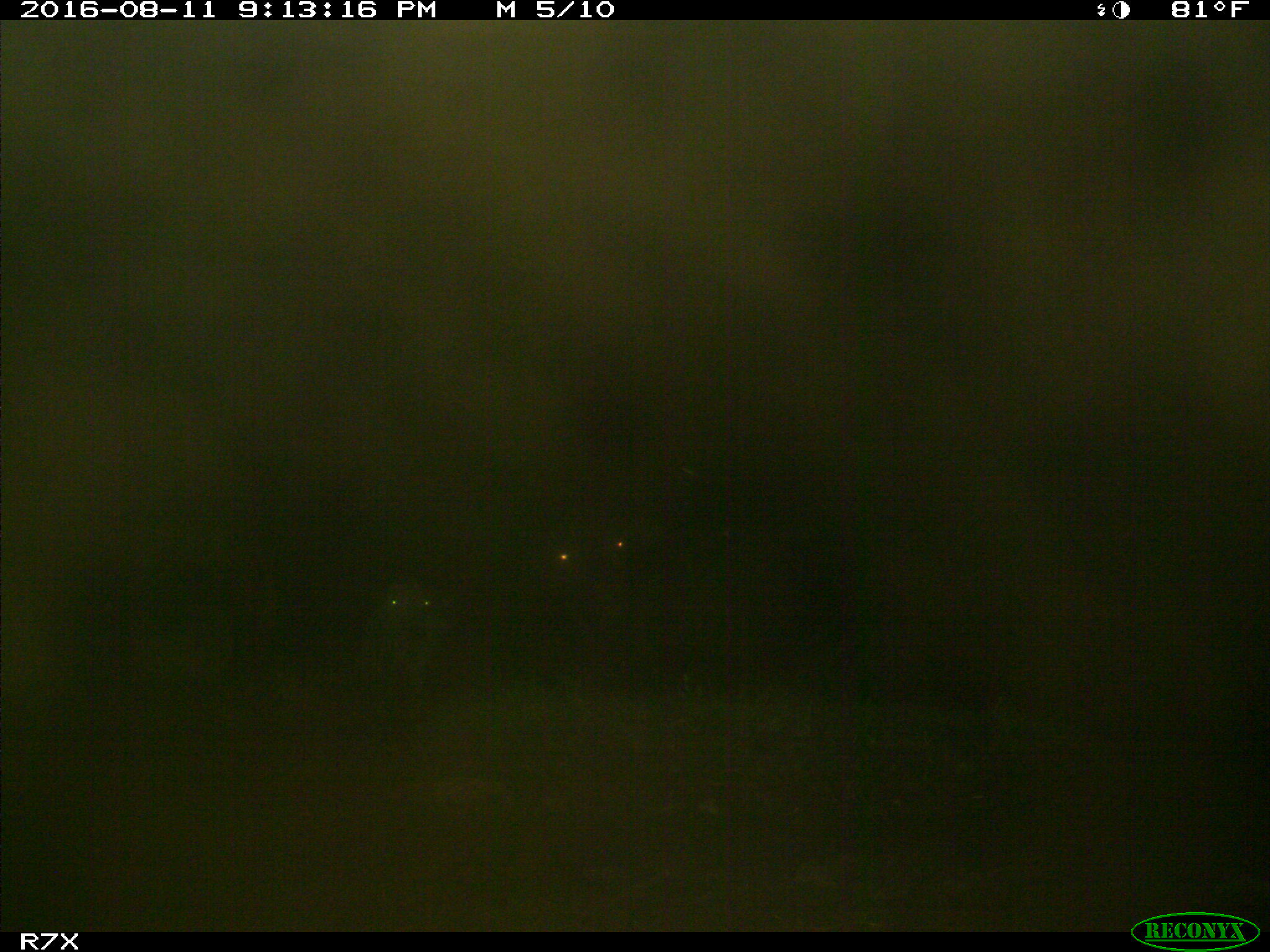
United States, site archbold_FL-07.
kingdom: Animalia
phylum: Chordata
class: Mammalia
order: Artiodactyla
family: Bovidae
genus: Bos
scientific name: Bos taurus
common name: domestic cow